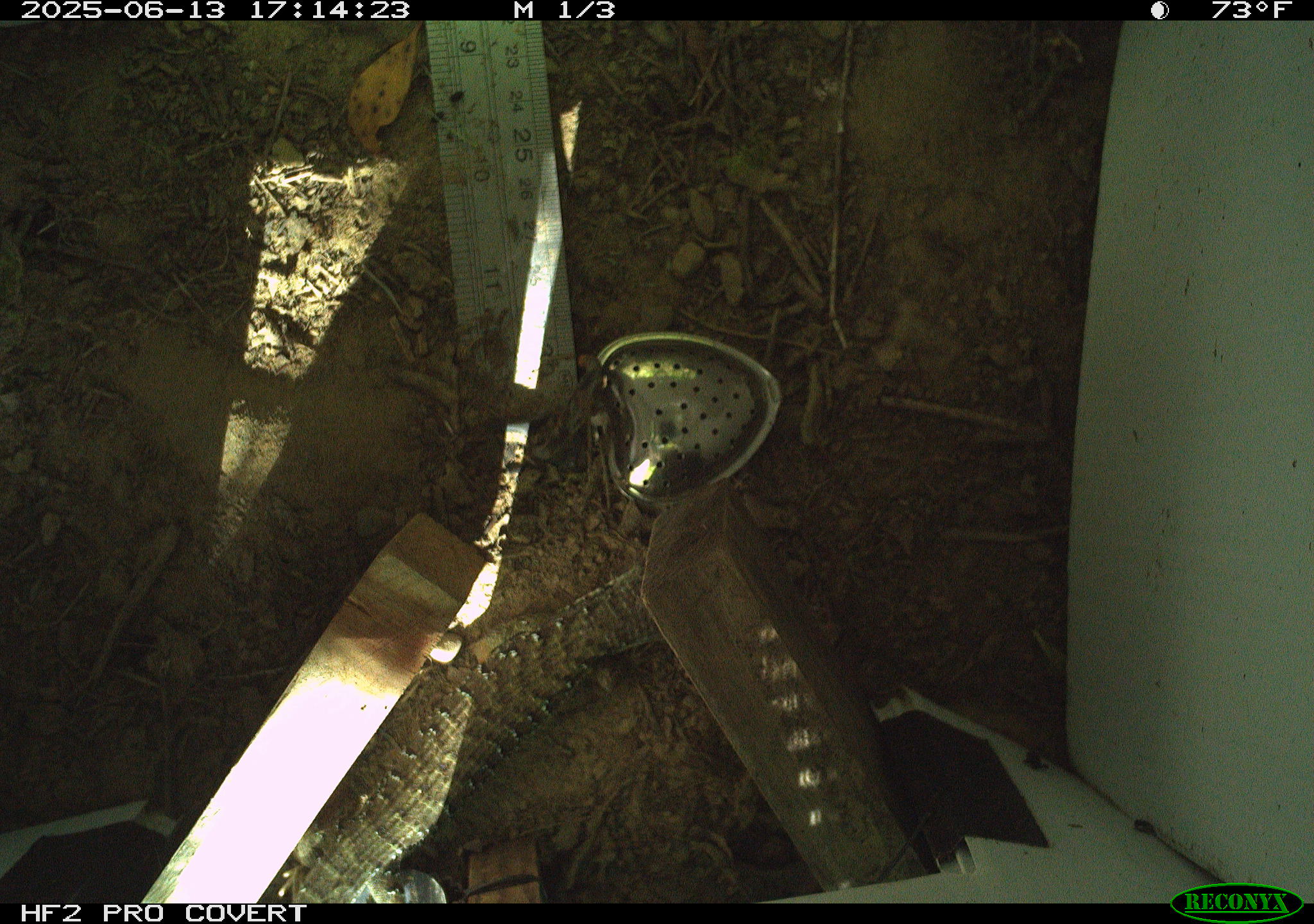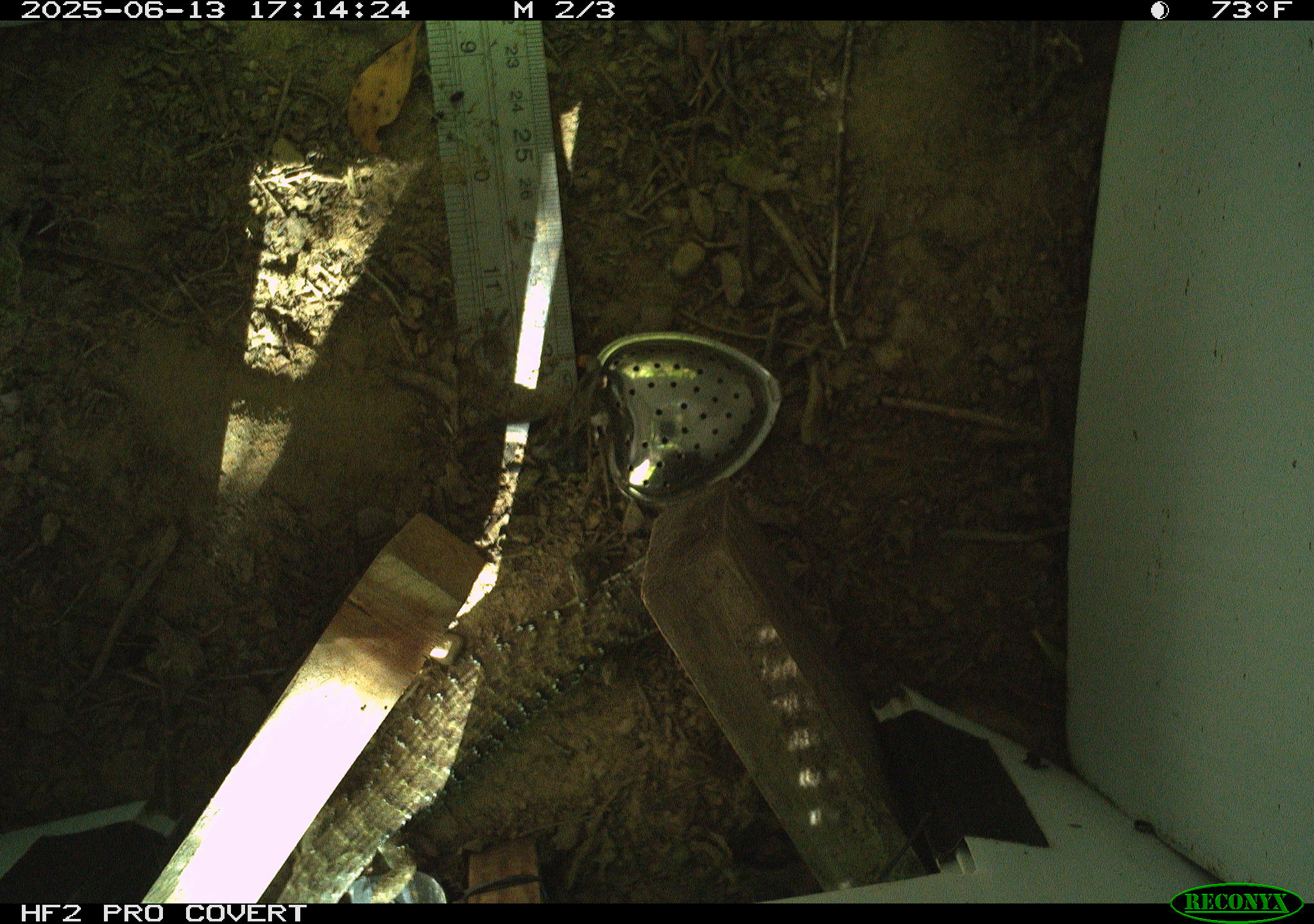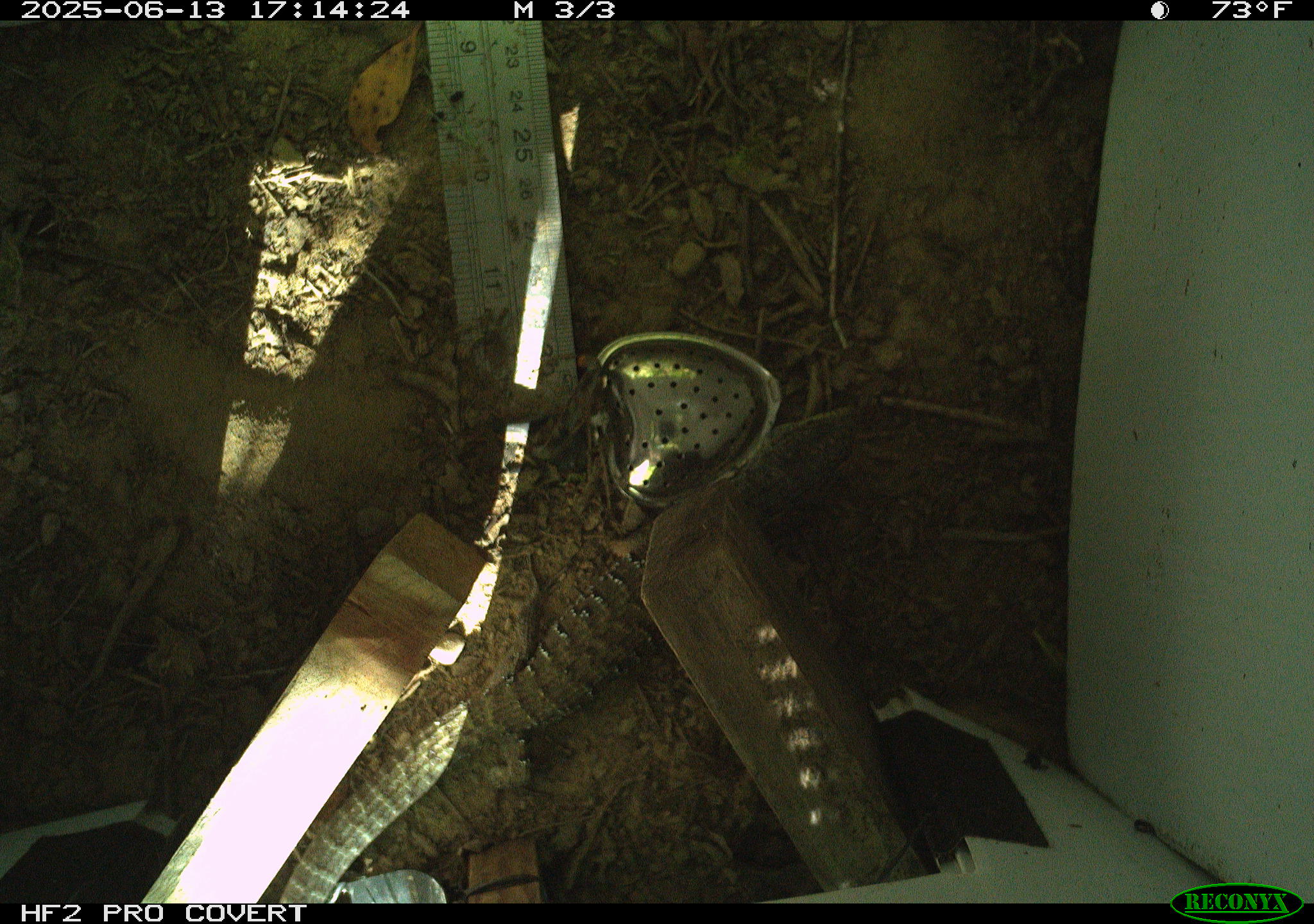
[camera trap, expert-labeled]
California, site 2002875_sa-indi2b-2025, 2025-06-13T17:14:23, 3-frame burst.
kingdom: Animalia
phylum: Chordata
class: Reptilia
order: Squamata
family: Anguidae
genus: Elgaria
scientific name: Elgaria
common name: alligator lizards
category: elgaria species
Elgaria species (alligator lizards) (Elgaria).